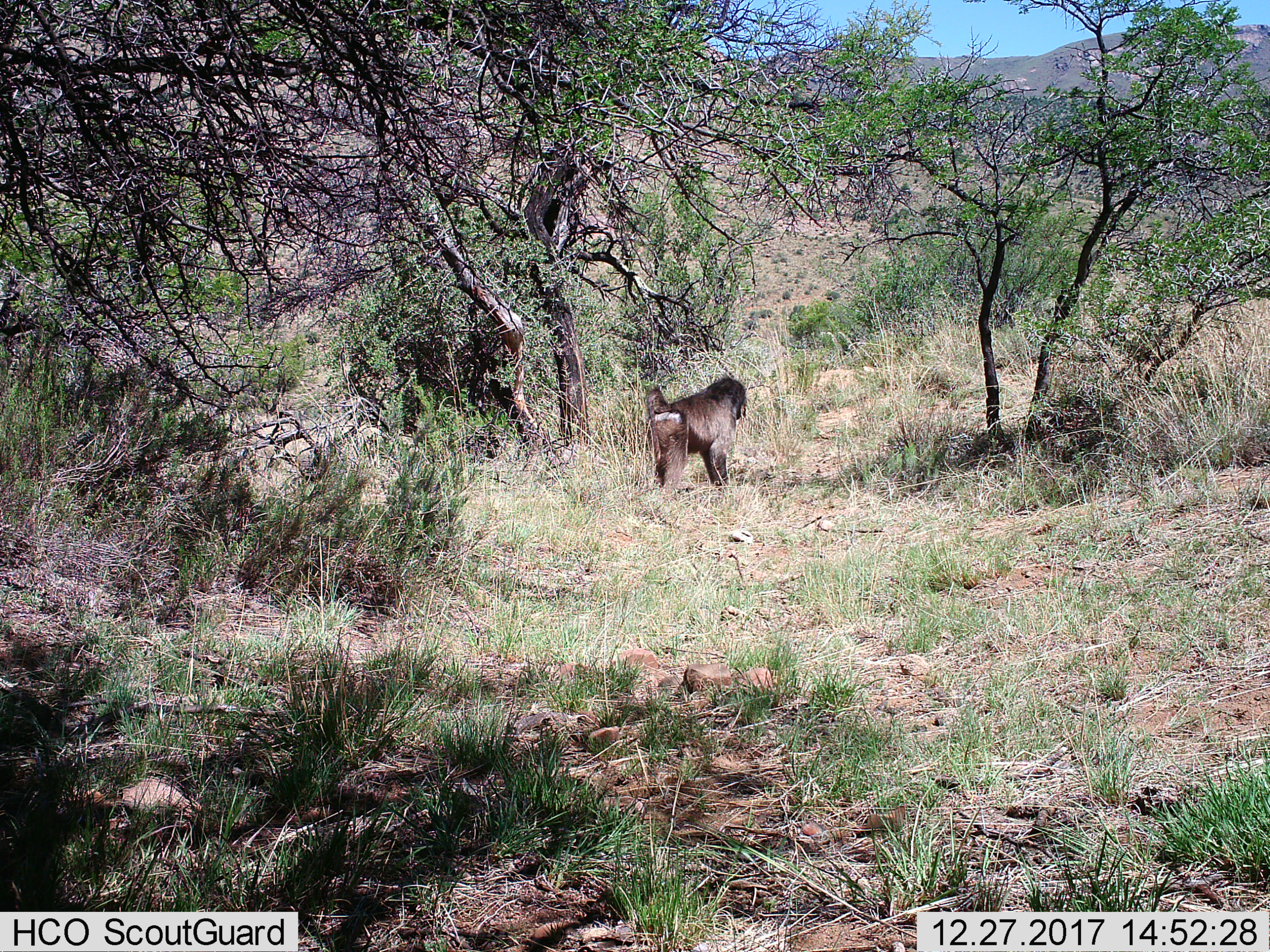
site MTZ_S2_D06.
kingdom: Animalia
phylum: Chordata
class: Mammalia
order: Primates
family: Cercopithecidae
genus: Papio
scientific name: Papio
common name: baboon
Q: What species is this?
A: Baboon (Papio).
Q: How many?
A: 1.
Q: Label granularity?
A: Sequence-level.